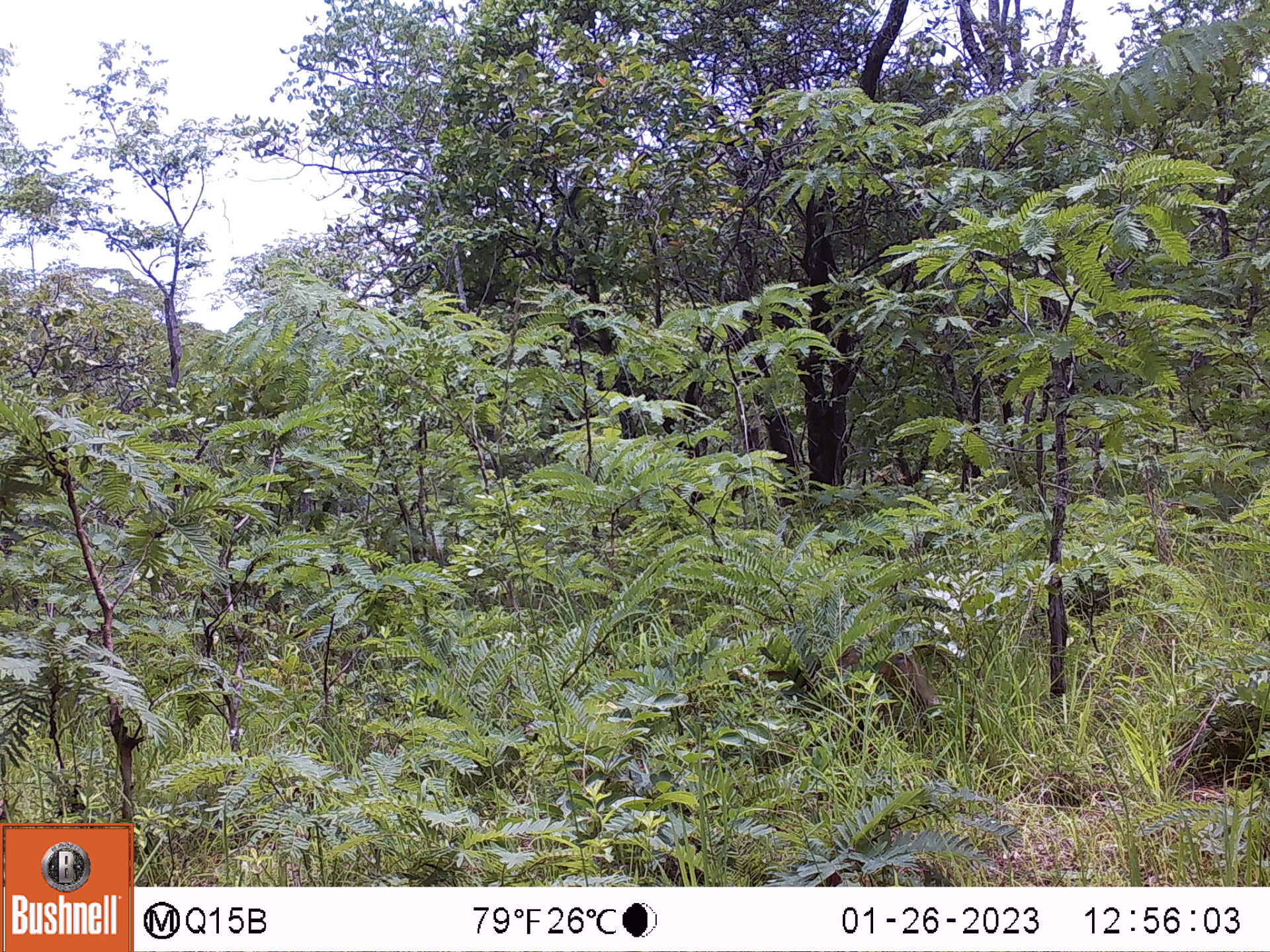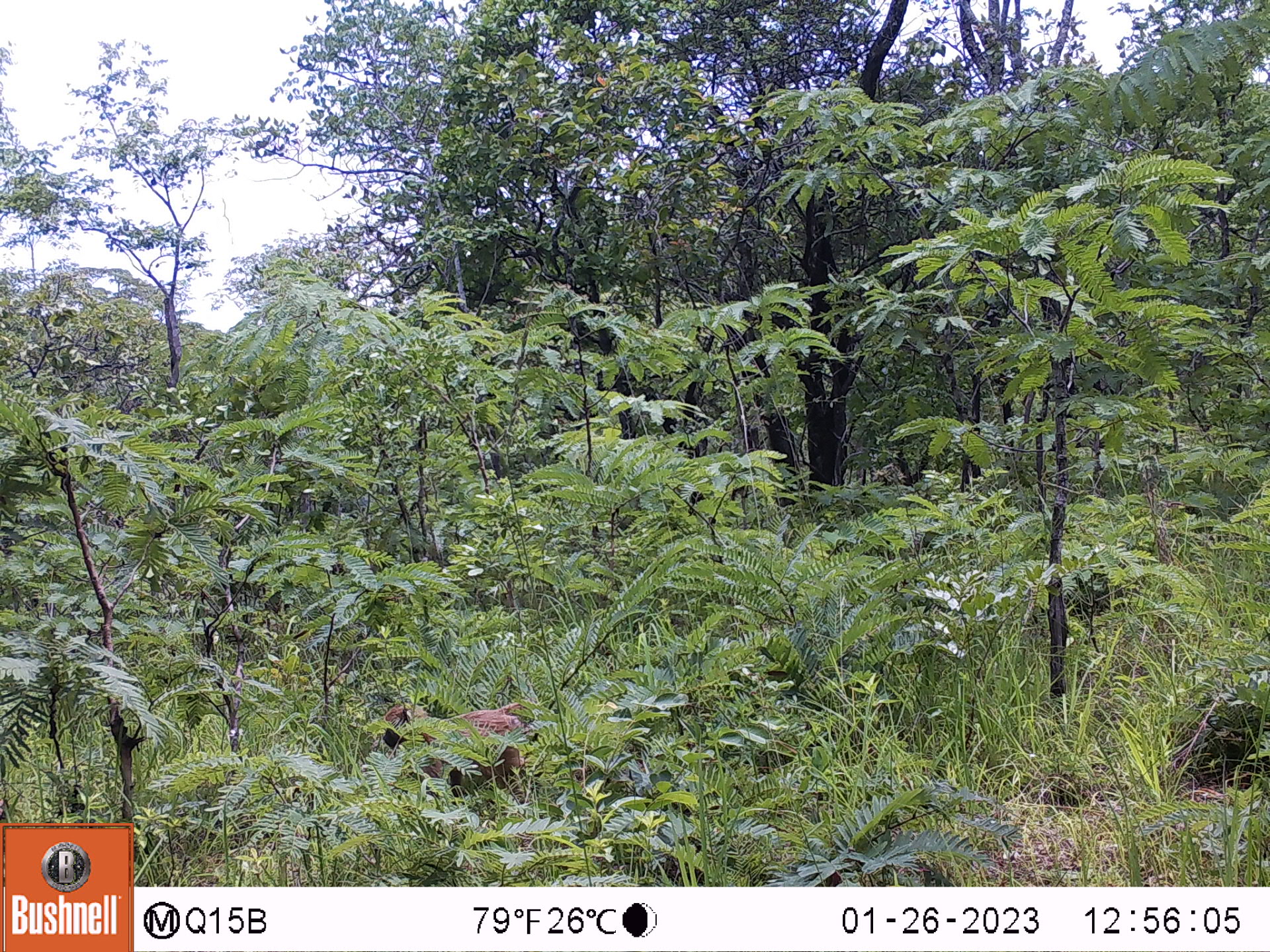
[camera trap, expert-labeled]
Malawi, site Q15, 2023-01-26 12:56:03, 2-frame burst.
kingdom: Animalia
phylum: Chordata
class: Mammalia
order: Primates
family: Cercopithecidae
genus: Papio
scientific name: Papio cynocephalus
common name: yellow baboon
Yellow baboon (Papio cynocephalus), count 1.